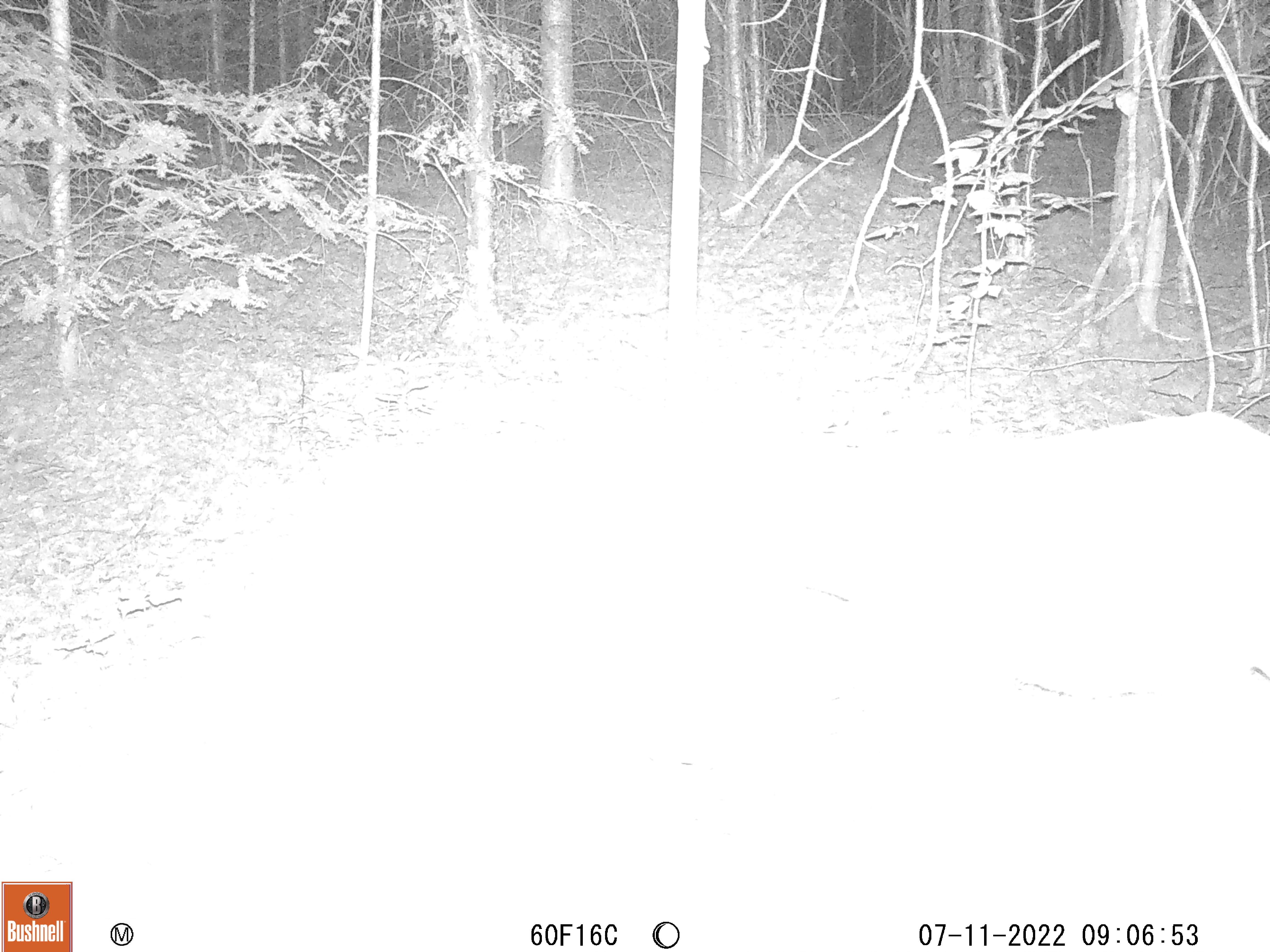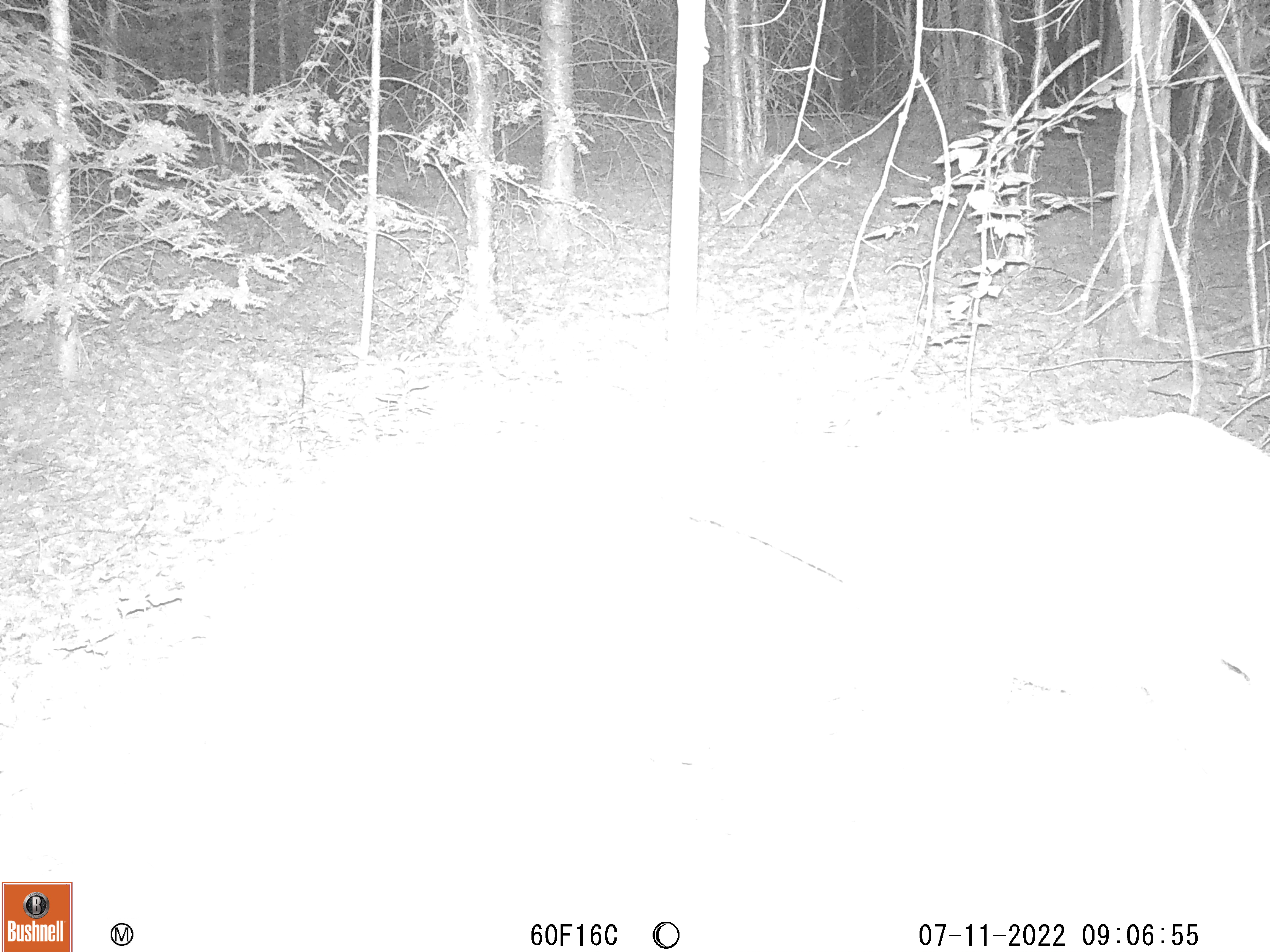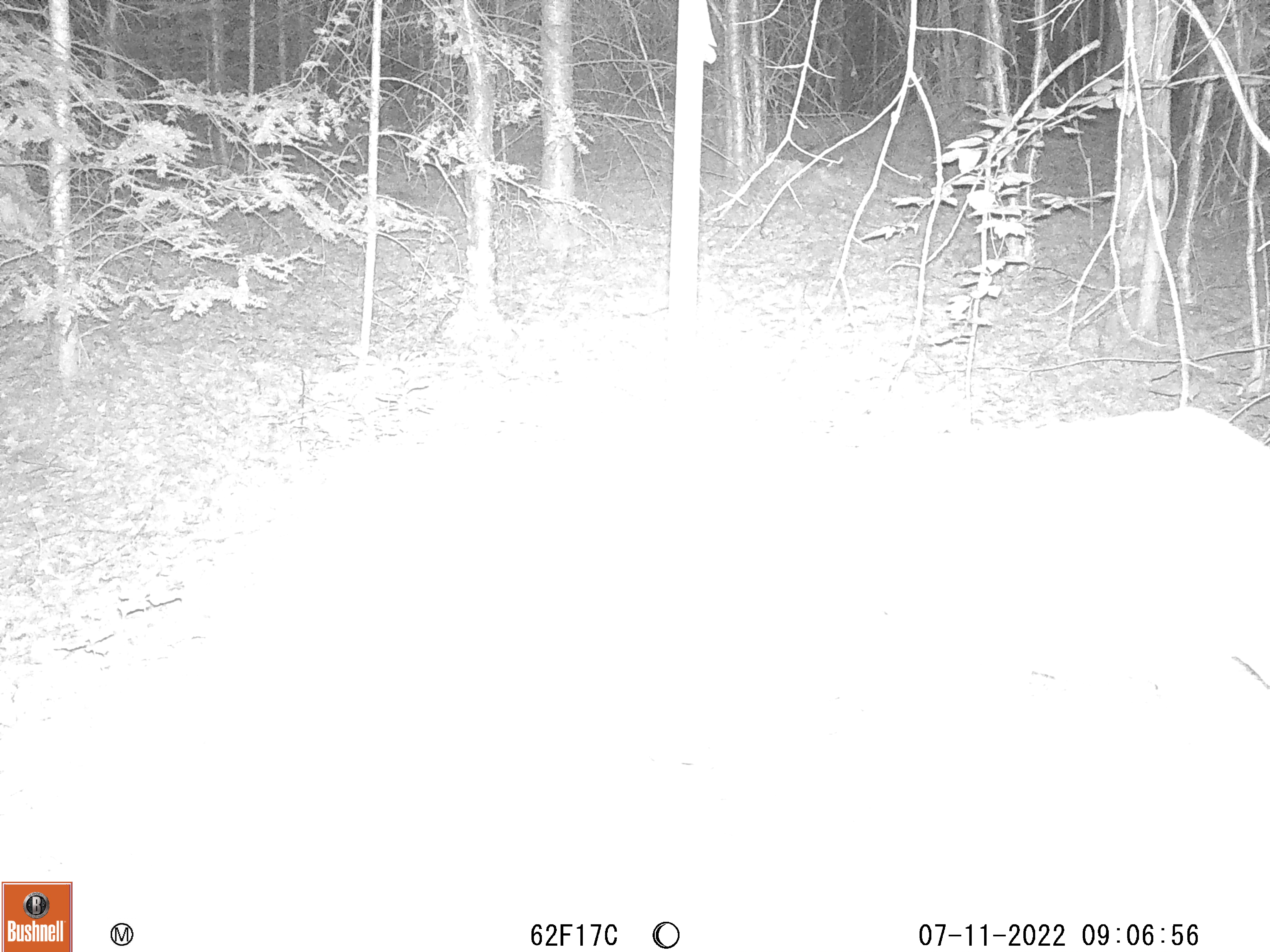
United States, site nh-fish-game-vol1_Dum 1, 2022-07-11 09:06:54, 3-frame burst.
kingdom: Animalia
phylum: Chordata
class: Mammalia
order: Artiodactyla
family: Cervidae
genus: Odocoileus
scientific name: Odocoileus virginianus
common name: white-tailed deer